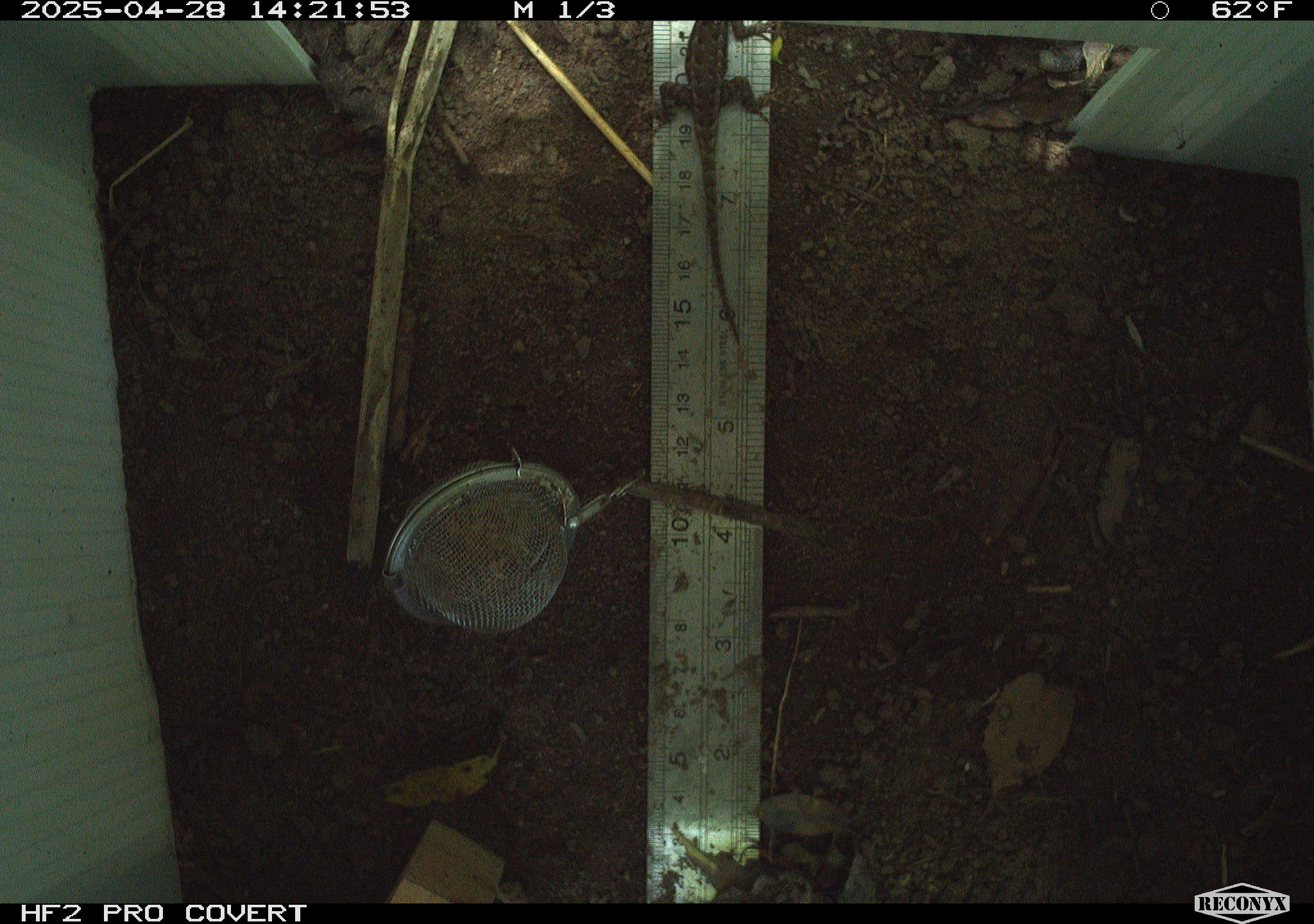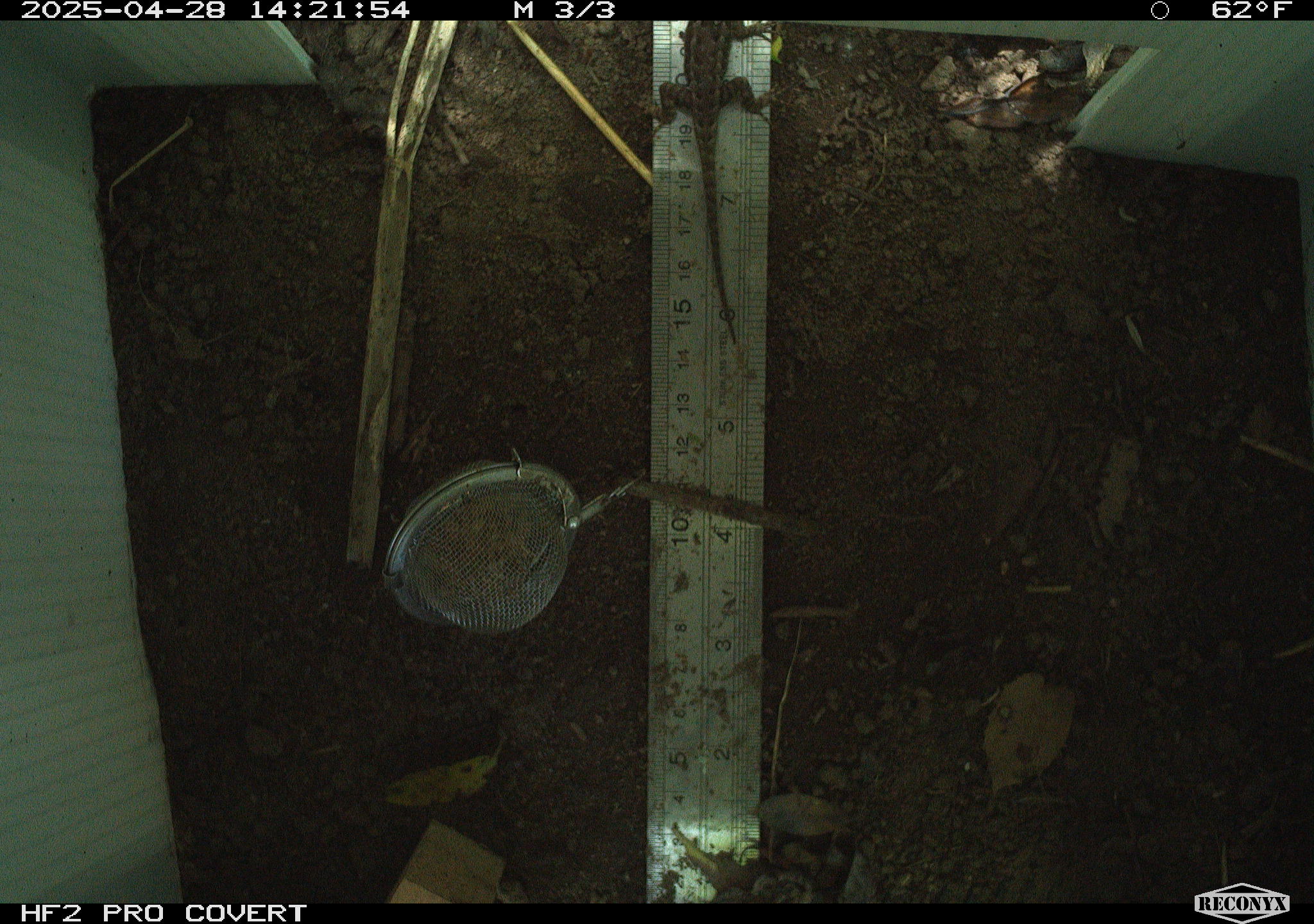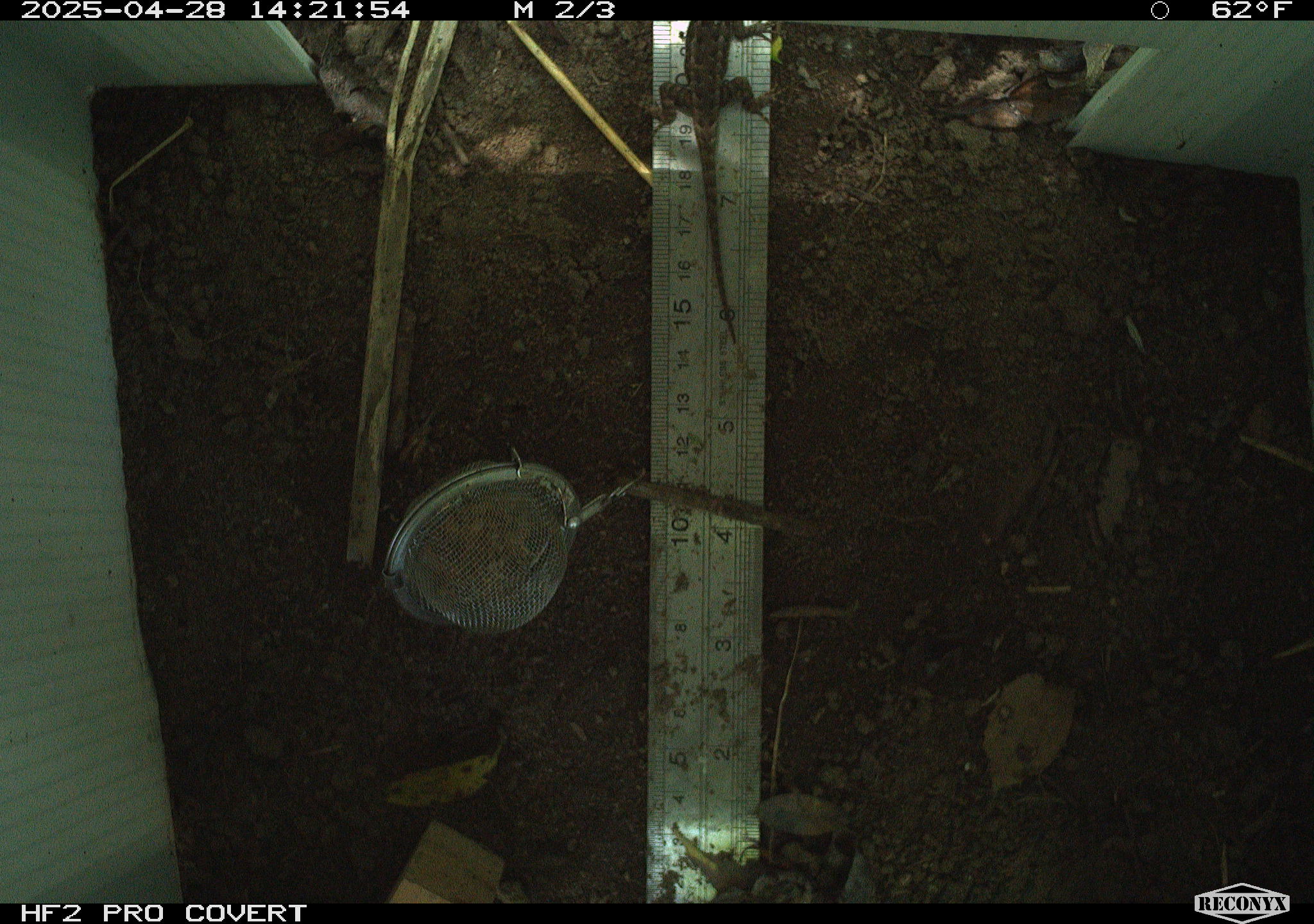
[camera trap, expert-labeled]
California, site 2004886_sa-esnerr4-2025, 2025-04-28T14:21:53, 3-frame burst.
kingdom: Animalia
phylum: Chordata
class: Reptilia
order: Squamata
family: Phrynosomatidae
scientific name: Phrynosomatidae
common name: north american spiny lizards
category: sceloporus/uta species